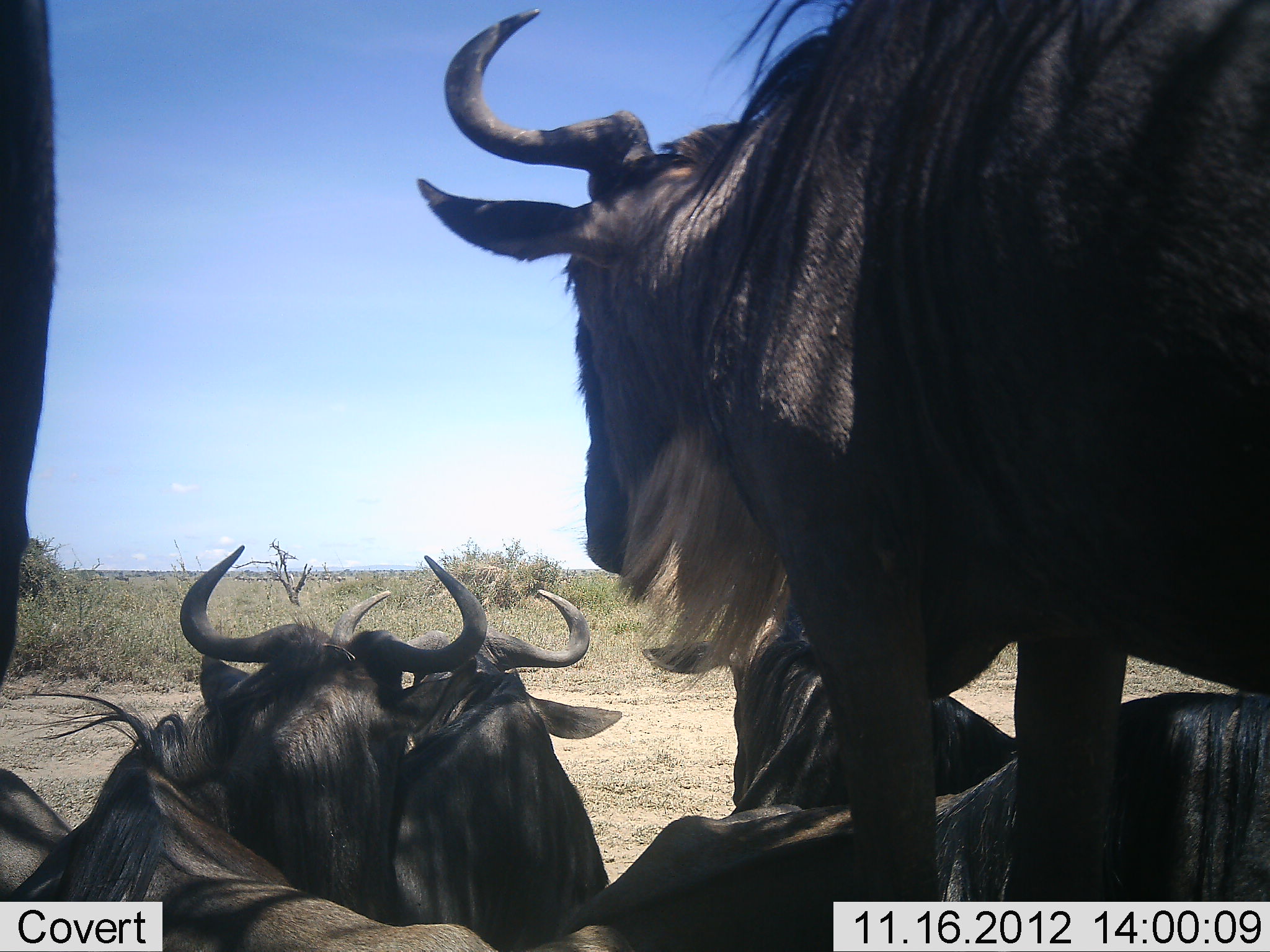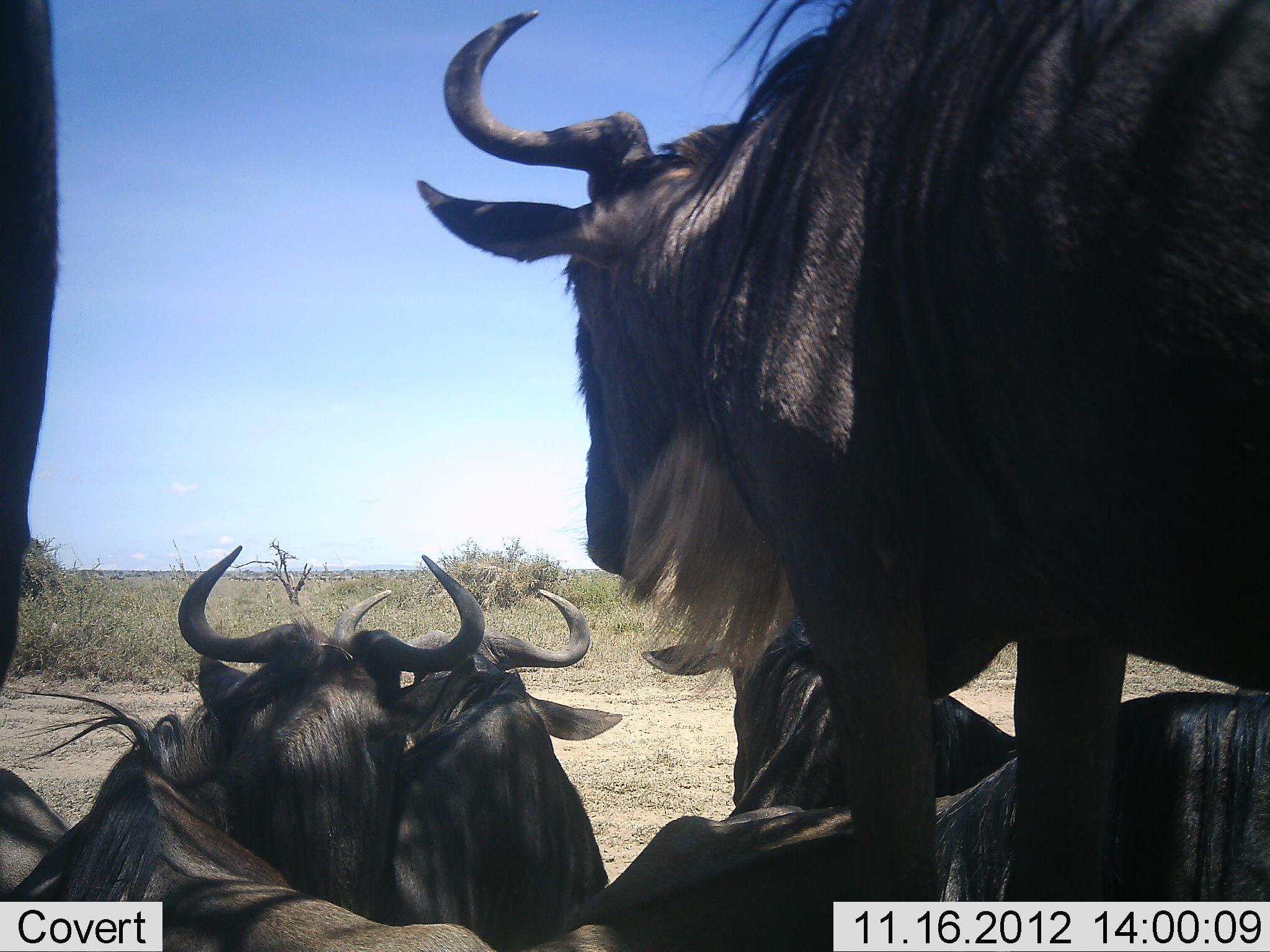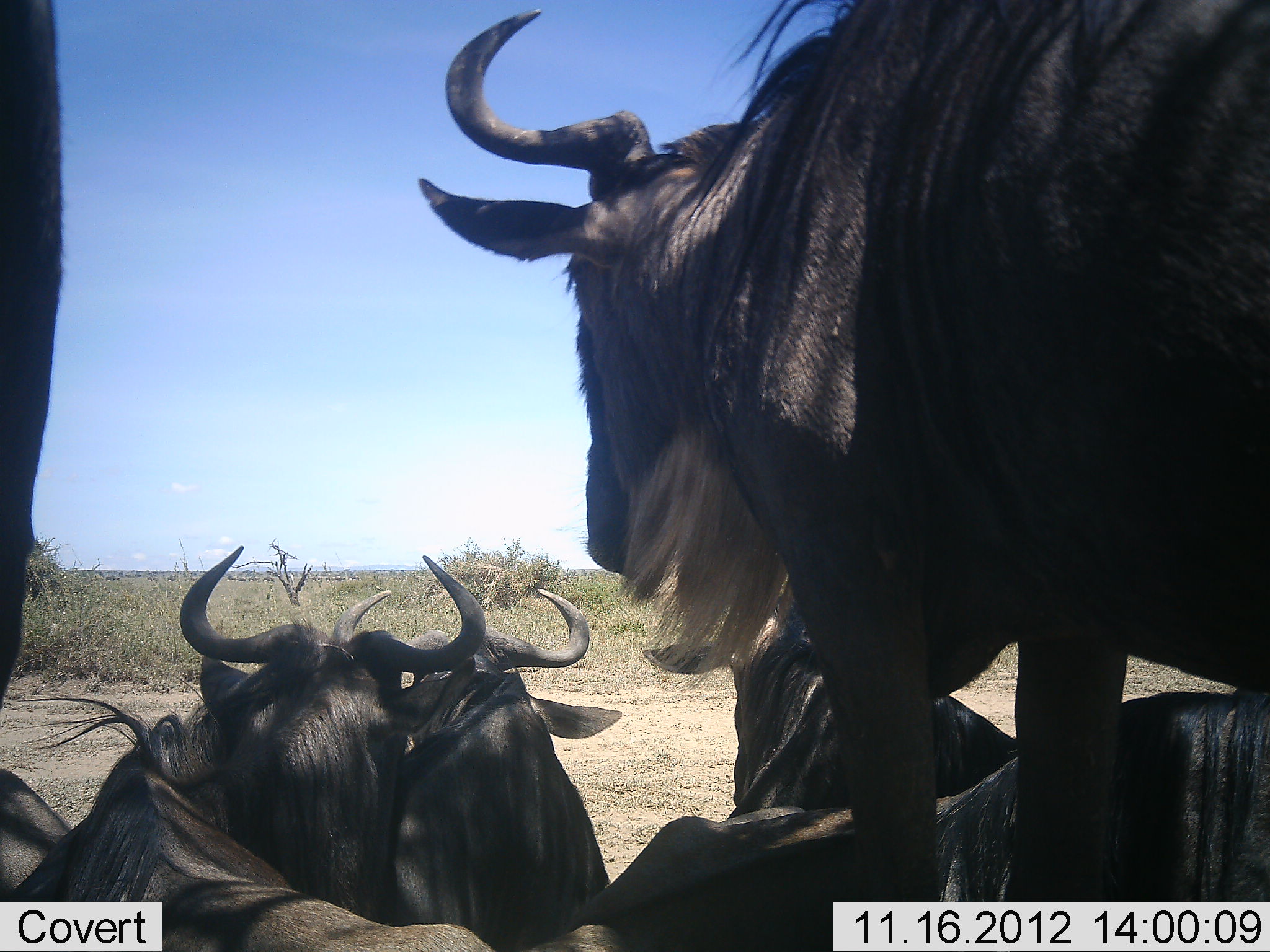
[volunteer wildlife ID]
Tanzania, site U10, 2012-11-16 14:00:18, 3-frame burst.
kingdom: Animalia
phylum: Chordata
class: Mammalia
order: Artiodactyla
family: Bovidae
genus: Connochaetes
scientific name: Connochaetes taurinus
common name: blue wildebeest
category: wildebeest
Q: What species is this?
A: Wildebeest (blue wildebeest) (Connochaetes taurinus).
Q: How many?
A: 7.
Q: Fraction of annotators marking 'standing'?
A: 80%.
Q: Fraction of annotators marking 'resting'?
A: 90%.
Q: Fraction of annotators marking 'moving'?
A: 0%.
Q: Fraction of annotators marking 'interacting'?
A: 10%.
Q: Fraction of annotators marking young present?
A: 0%.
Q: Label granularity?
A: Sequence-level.